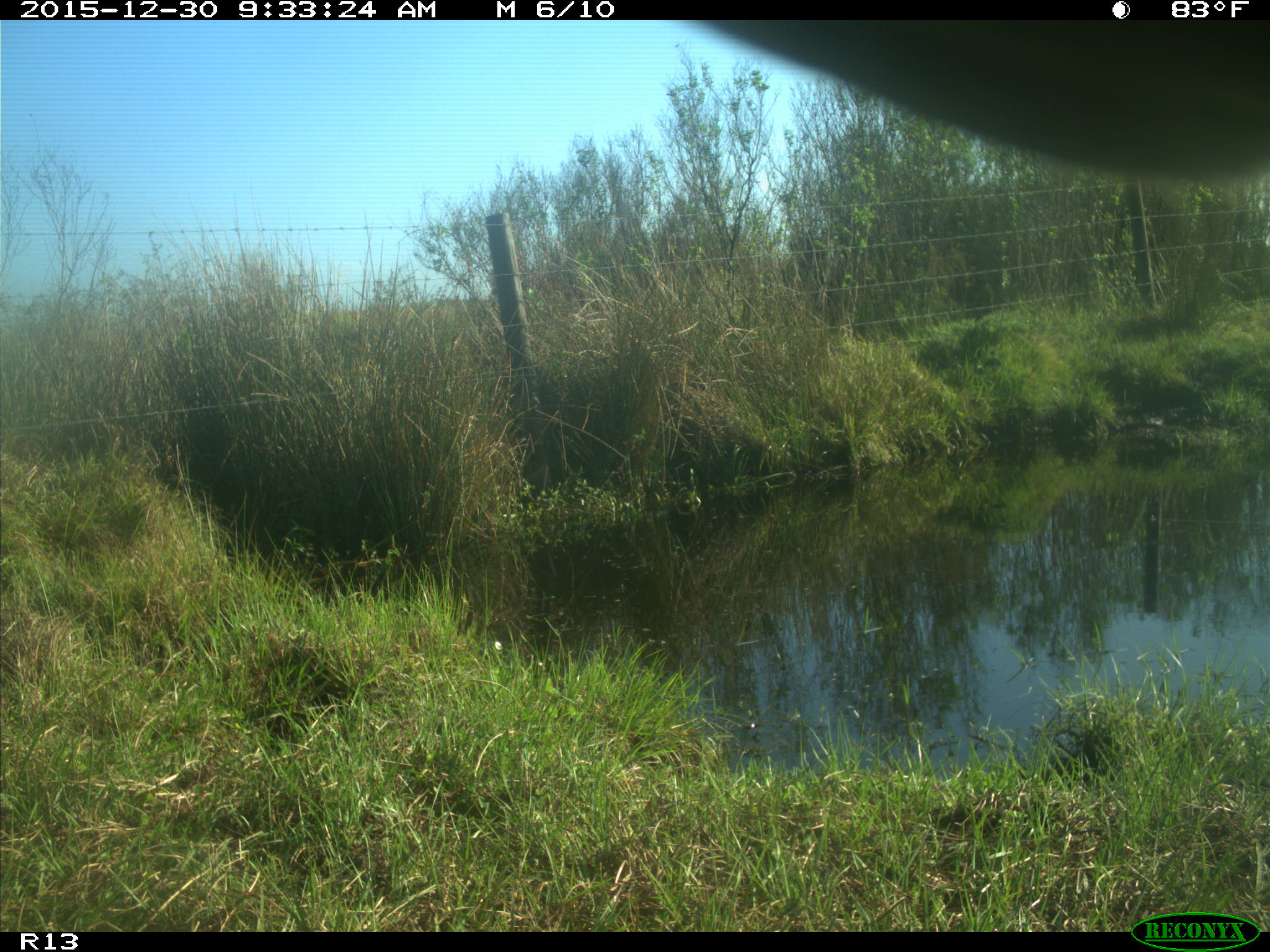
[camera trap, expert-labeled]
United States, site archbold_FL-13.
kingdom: Animalia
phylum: Chordata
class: Mammalia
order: Artiodactyla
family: Bovidae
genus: Bos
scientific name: Bos taurus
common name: domestic cow